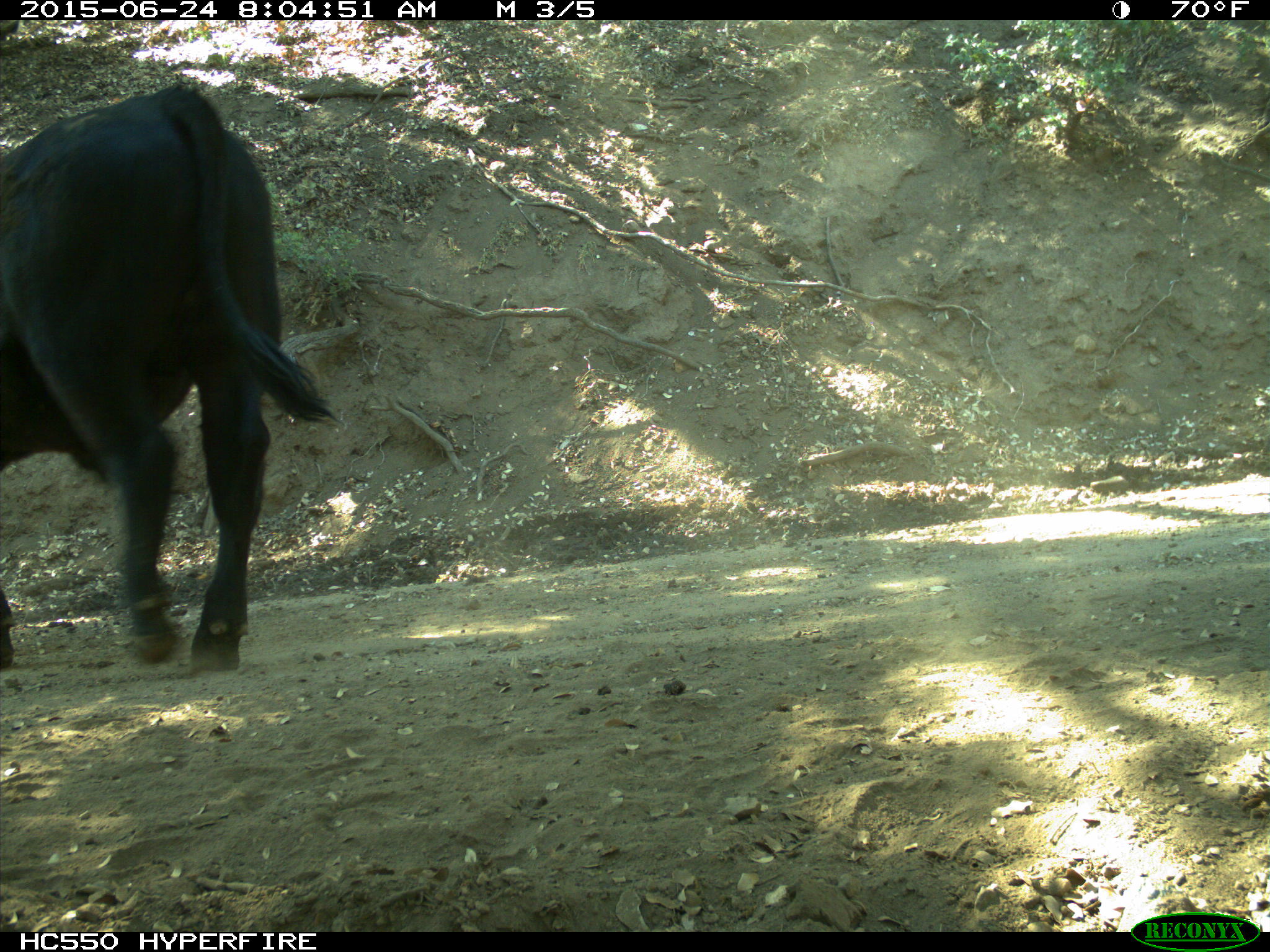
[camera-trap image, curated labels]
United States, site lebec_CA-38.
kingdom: Animalia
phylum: Chordata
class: Mammalia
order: Artiodactyla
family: Bovidae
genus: Bos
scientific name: Bos taurus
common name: domestic cow